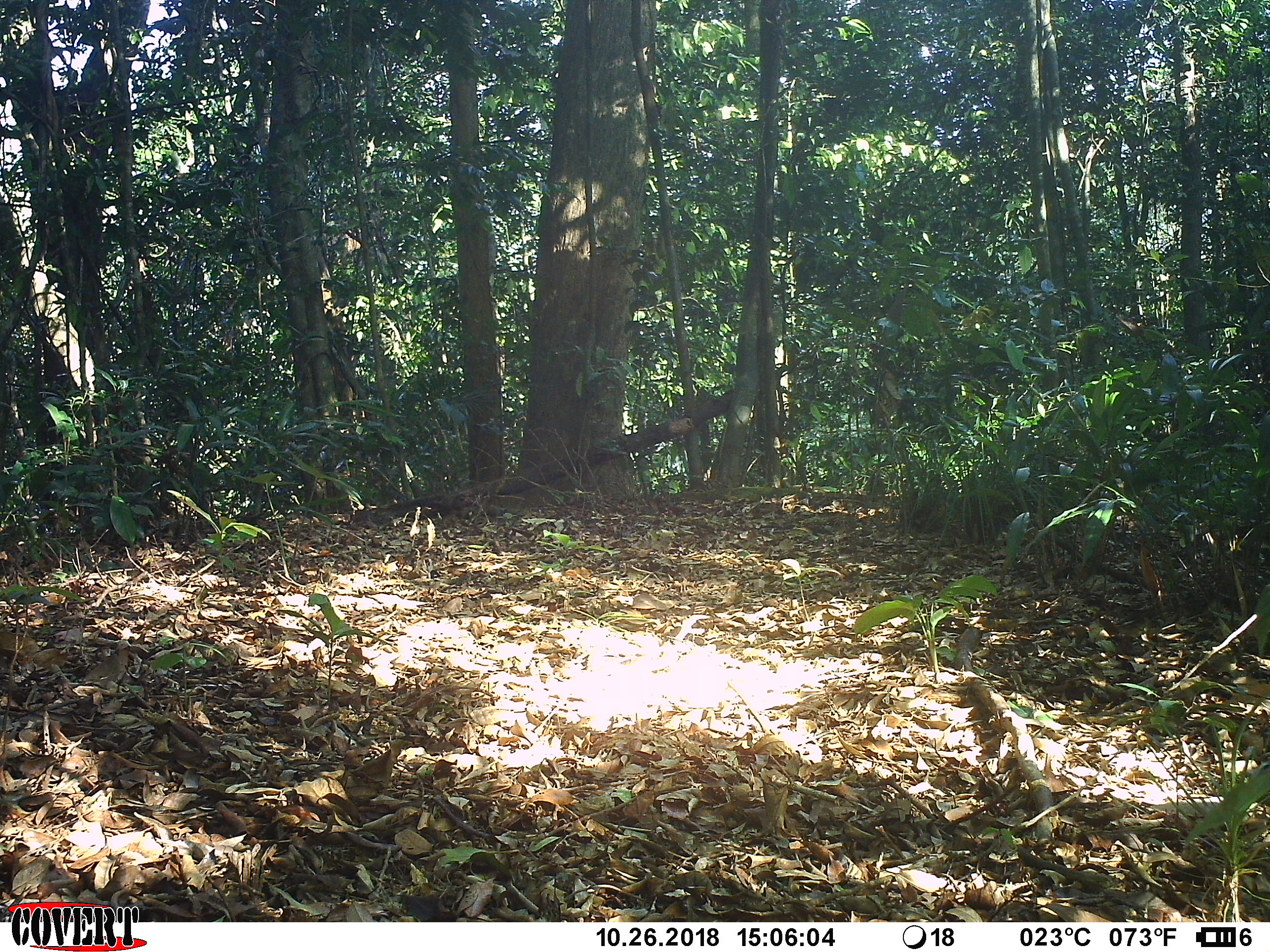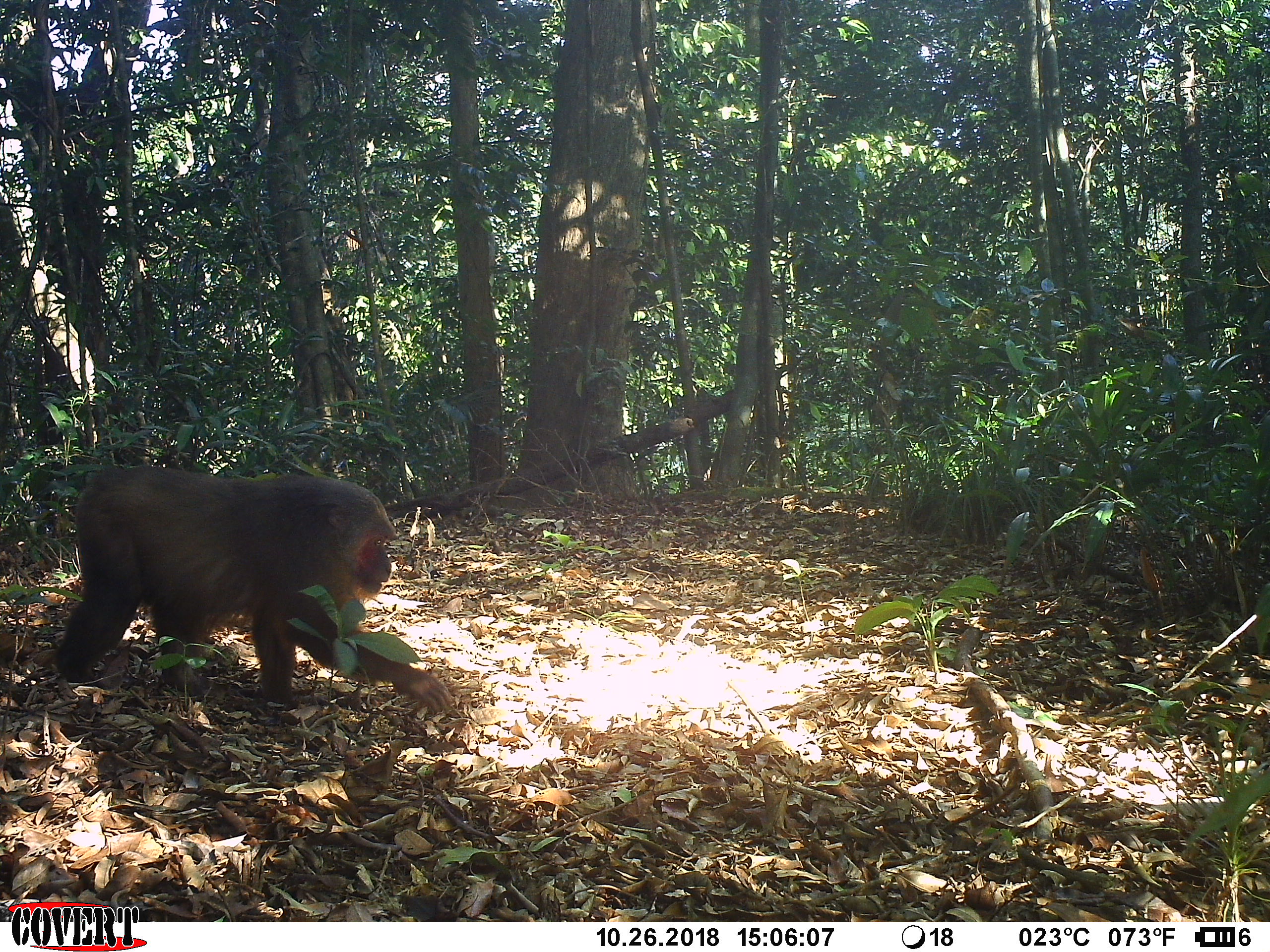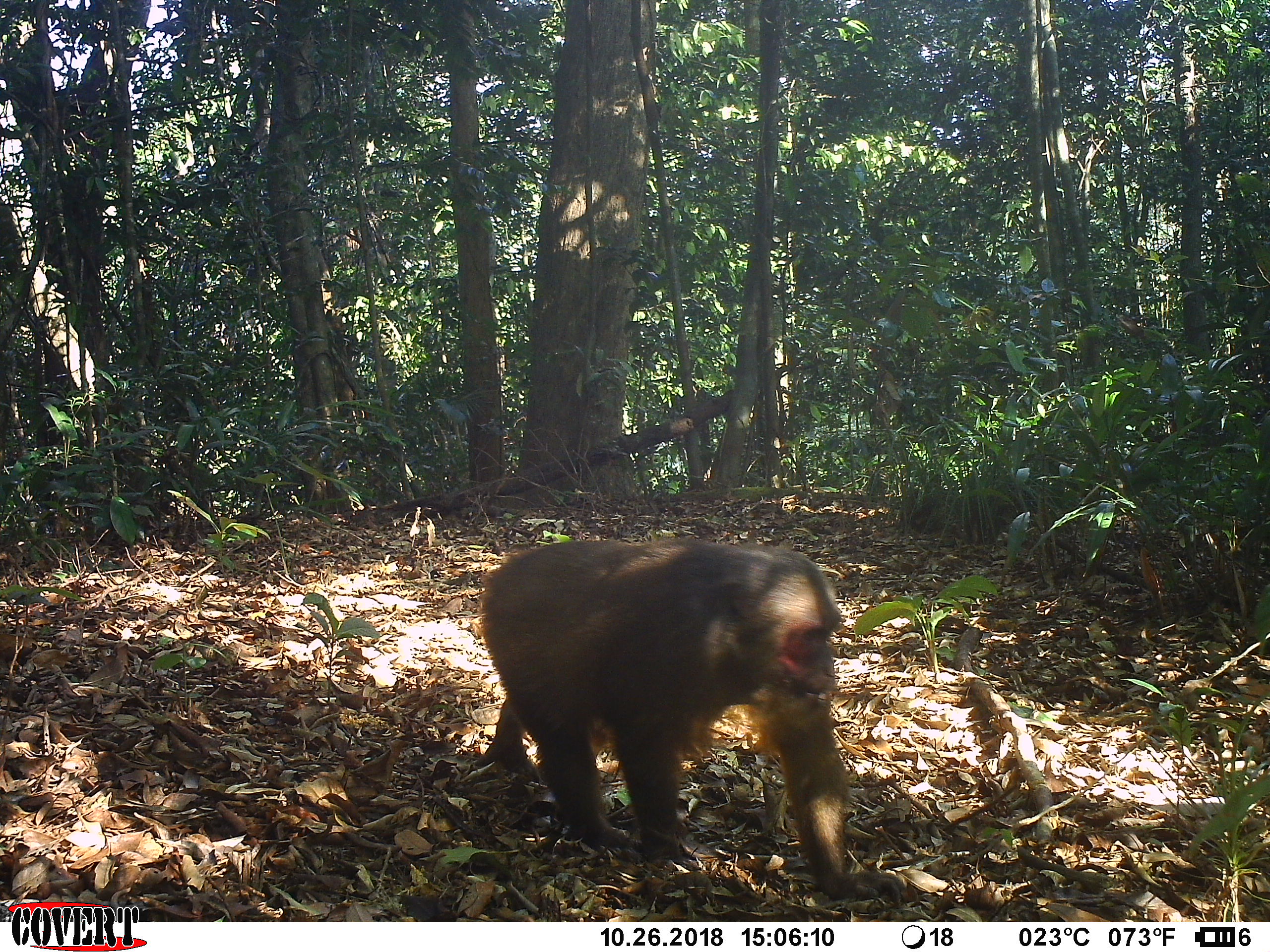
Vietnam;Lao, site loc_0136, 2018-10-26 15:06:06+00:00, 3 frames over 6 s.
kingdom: Animalia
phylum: Chordata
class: Mammalia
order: Primates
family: Cercopithecidae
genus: Macaca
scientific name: Macaca arctoides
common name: stump-tailed macaque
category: stump tailed macaque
Stump tailed macaque (stump-tailed macaque) (Macaca arctoides). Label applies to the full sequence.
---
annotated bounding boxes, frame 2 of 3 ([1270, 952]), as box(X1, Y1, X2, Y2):
stump tailed macaque: box(39, 463, 455, 725)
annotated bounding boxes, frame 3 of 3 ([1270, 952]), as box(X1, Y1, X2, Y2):
stump tailed macaque: box(473, 536, 908, 906)